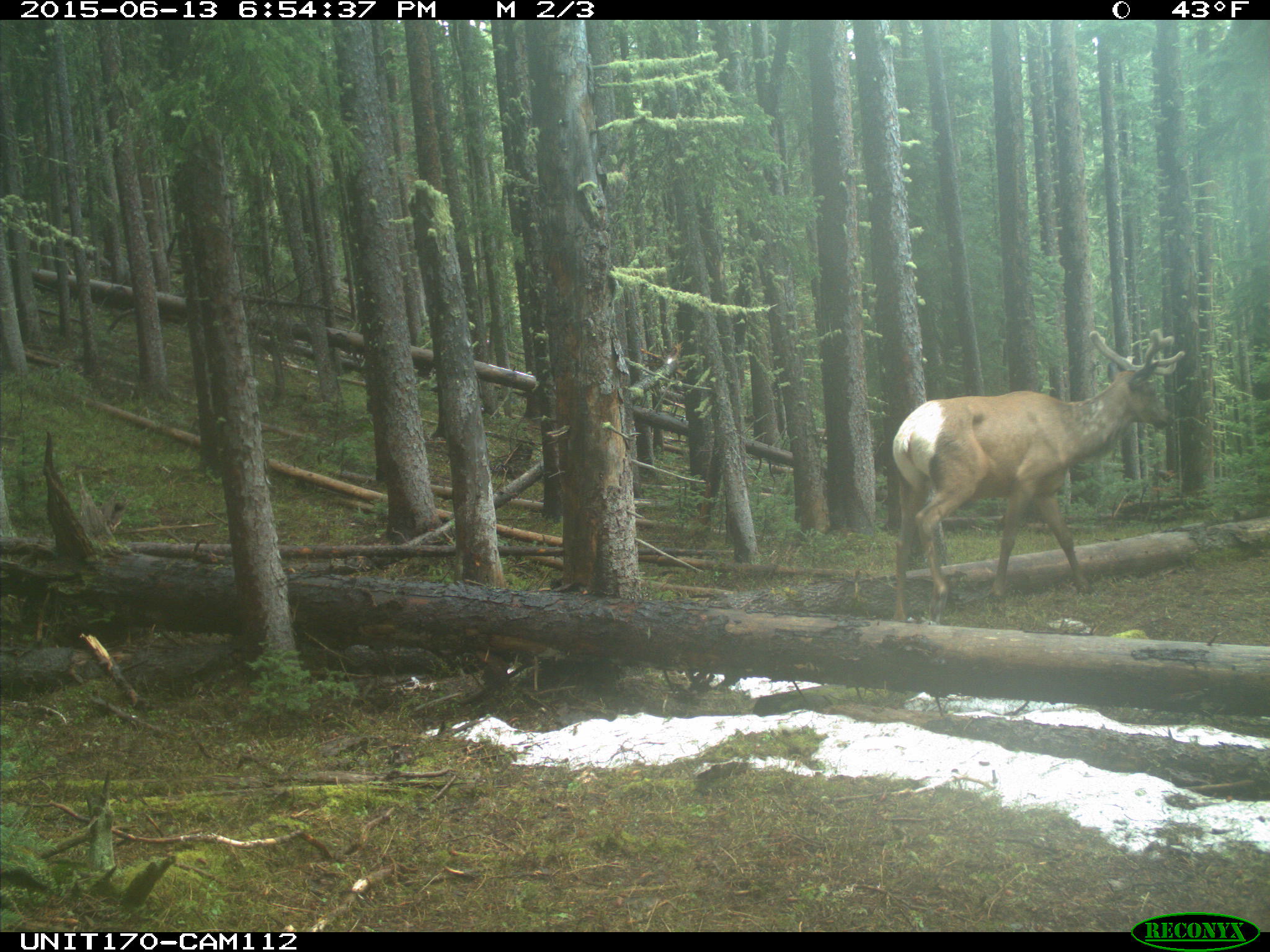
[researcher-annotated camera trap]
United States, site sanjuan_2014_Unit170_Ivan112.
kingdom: Animalia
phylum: Chordata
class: Mammalia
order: Artiodactyla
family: Cervidae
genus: Cervus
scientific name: Cervus elaphus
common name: red deer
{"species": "Cervus elaphus (red deer)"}